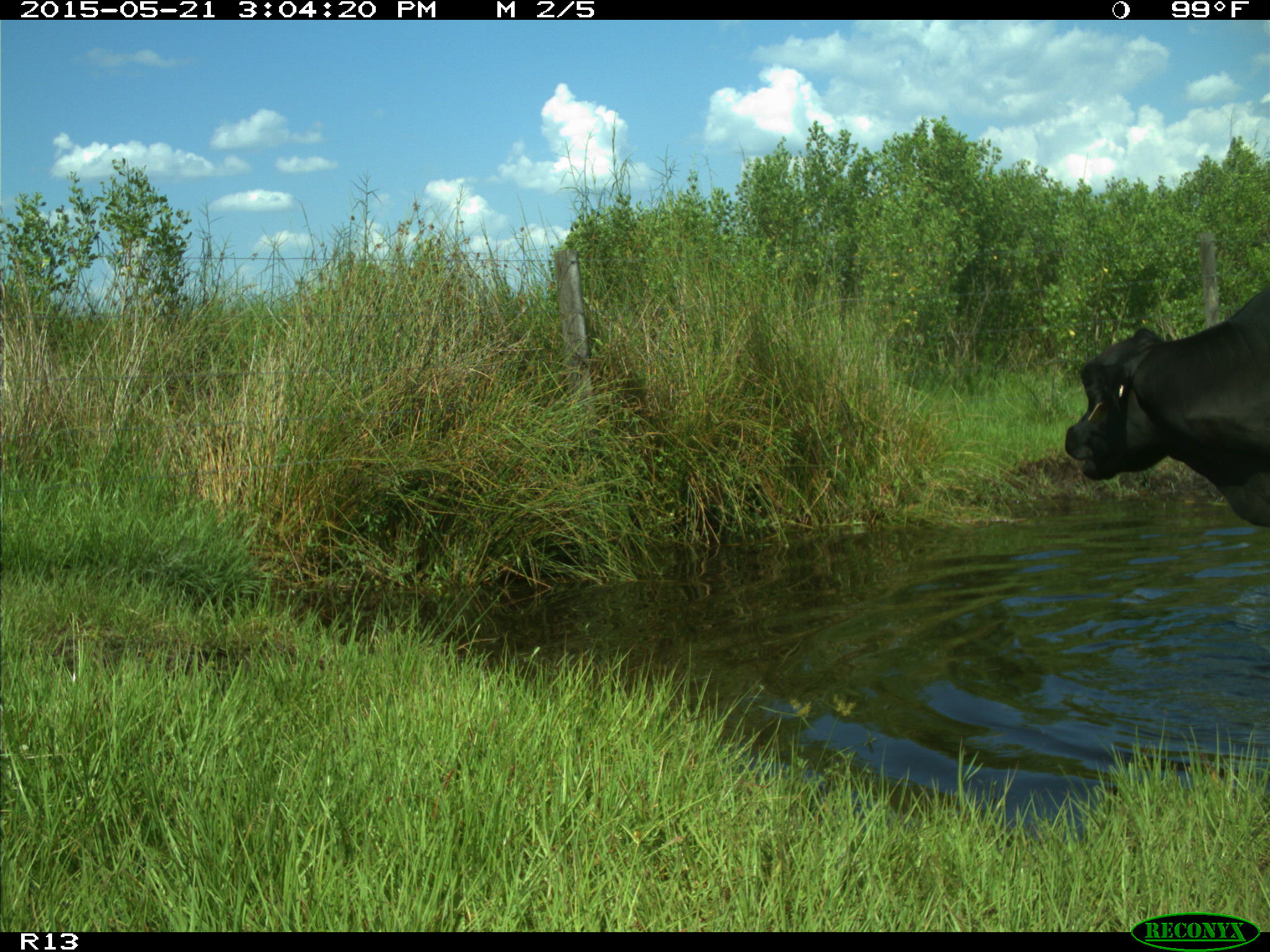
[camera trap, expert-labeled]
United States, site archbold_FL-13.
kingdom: Animalia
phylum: Chordata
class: Mammalia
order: Artiodactyla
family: Bovidae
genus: Bos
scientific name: Bos taurus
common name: domestic cow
Bos taurus (domestic cow).